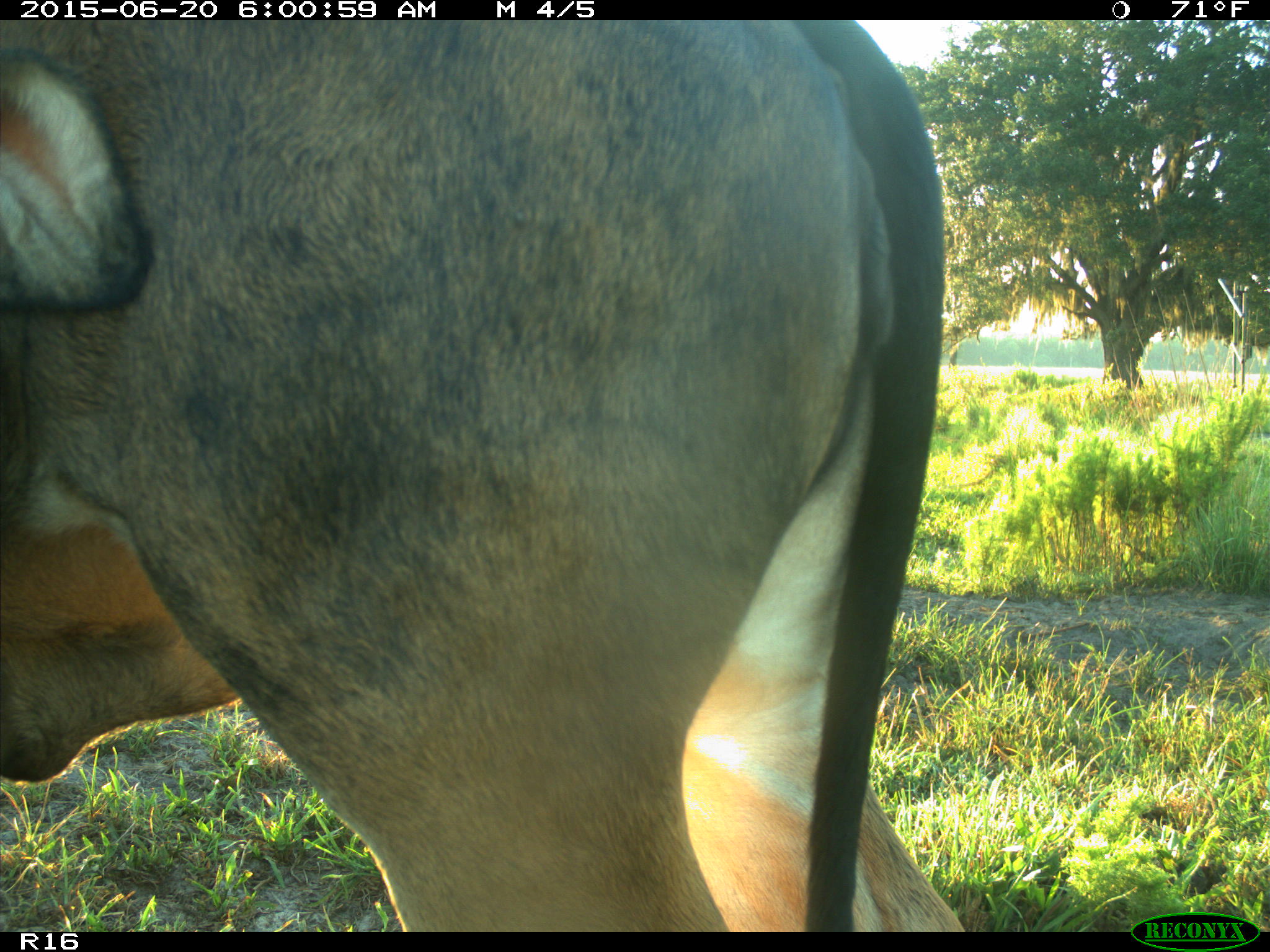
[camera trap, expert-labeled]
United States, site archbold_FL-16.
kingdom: Animalia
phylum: Chordata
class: Mammalia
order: Artiodactyla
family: Bovidae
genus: Bos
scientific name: Bos taurus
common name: domestic cow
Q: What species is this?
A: Bos taurus (domestic cow).